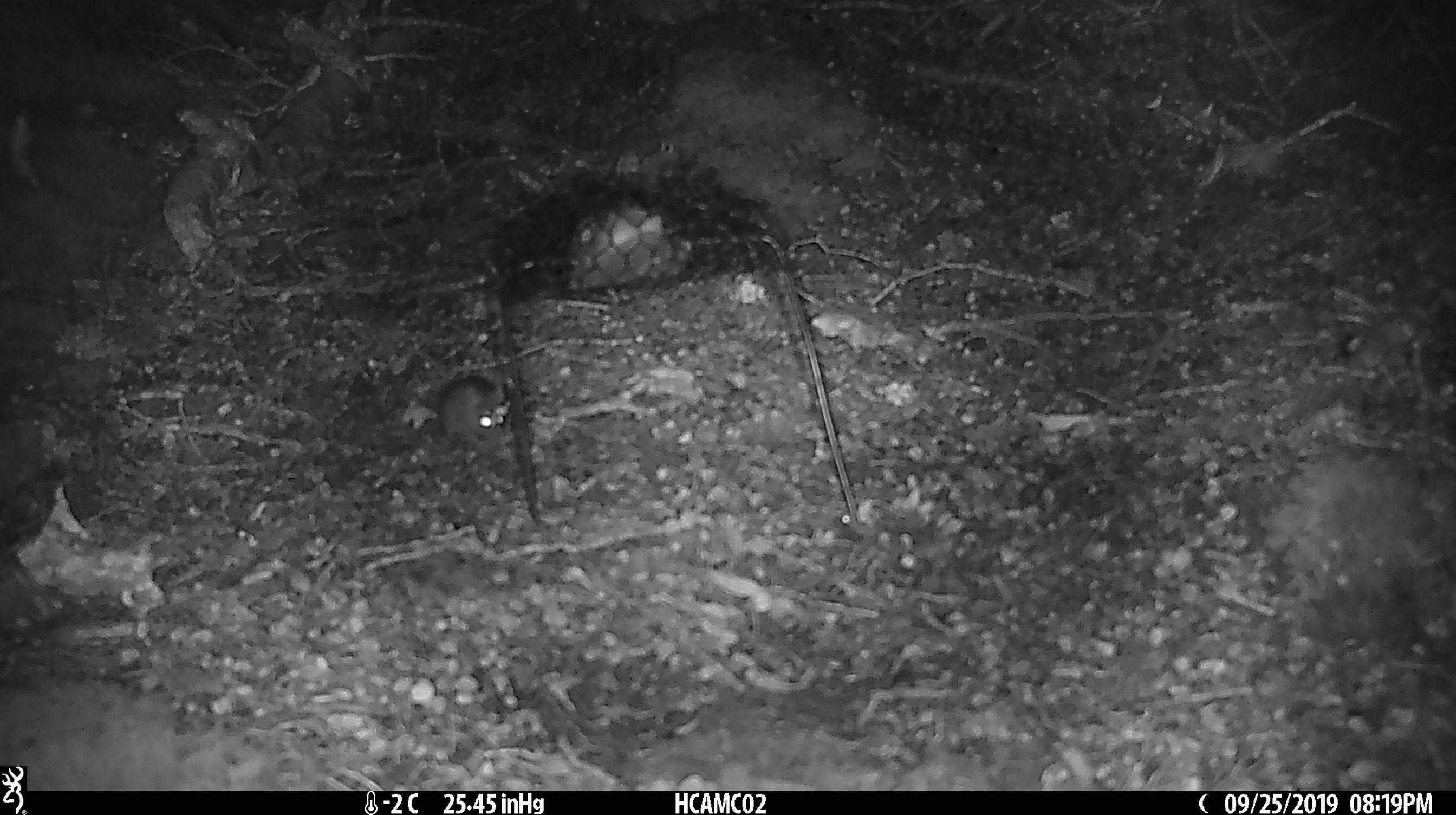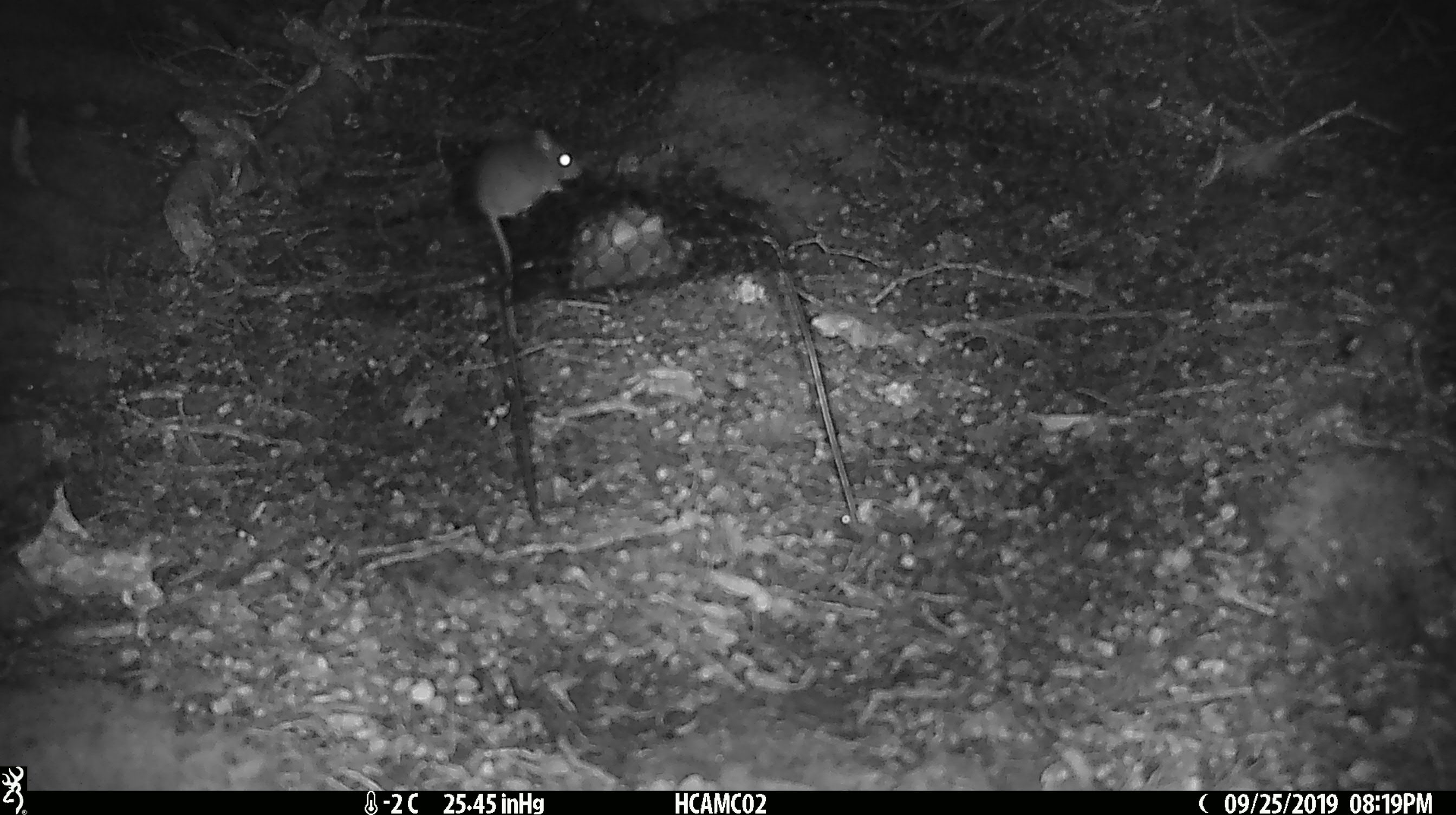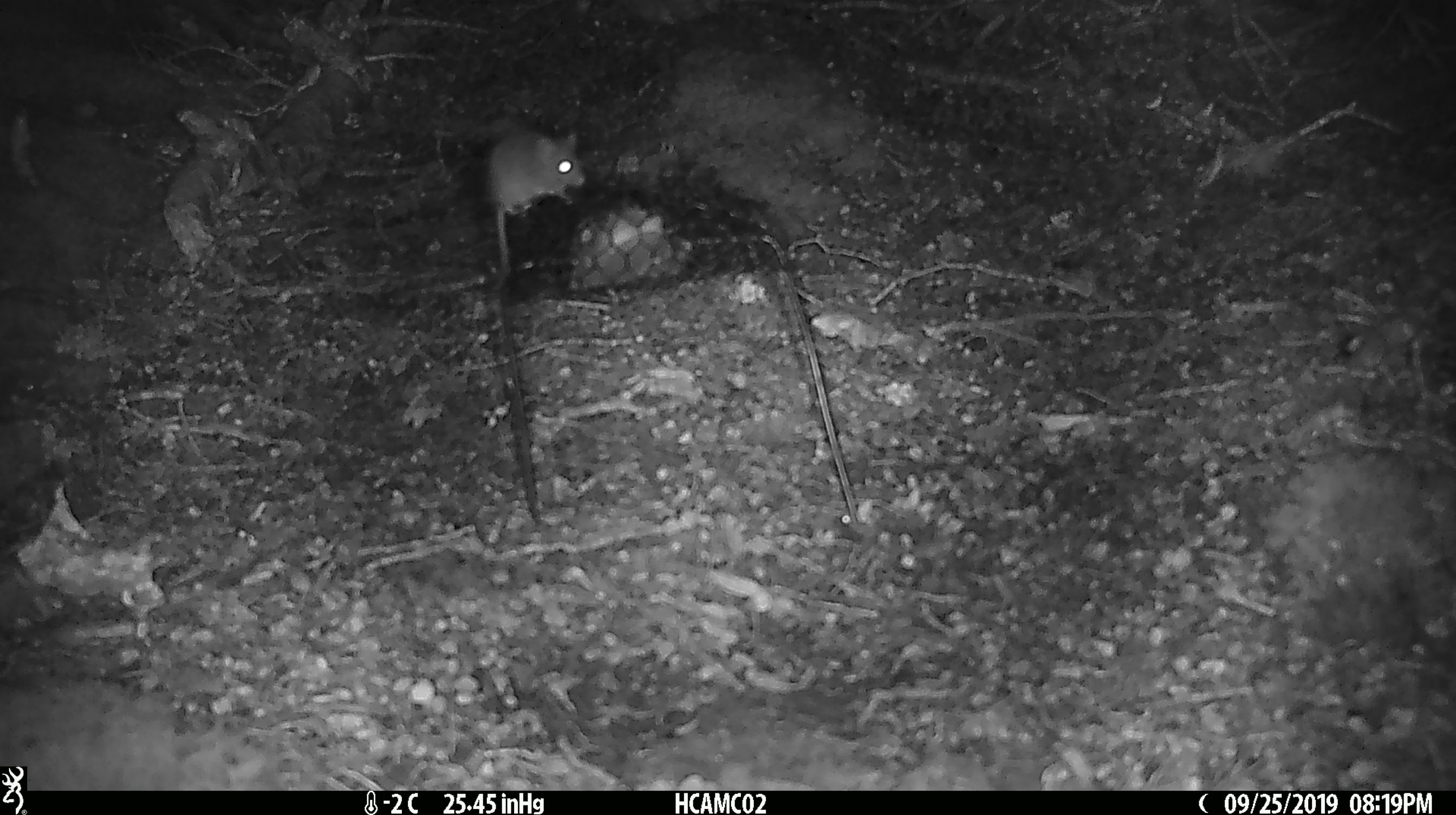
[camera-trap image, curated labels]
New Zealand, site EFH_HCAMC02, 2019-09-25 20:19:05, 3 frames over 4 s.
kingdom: Animalia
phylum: Chordata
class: Mammalia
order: Rodentia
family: Muridae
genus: Mus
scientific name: Mus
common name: mouse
Mouse (Mus).